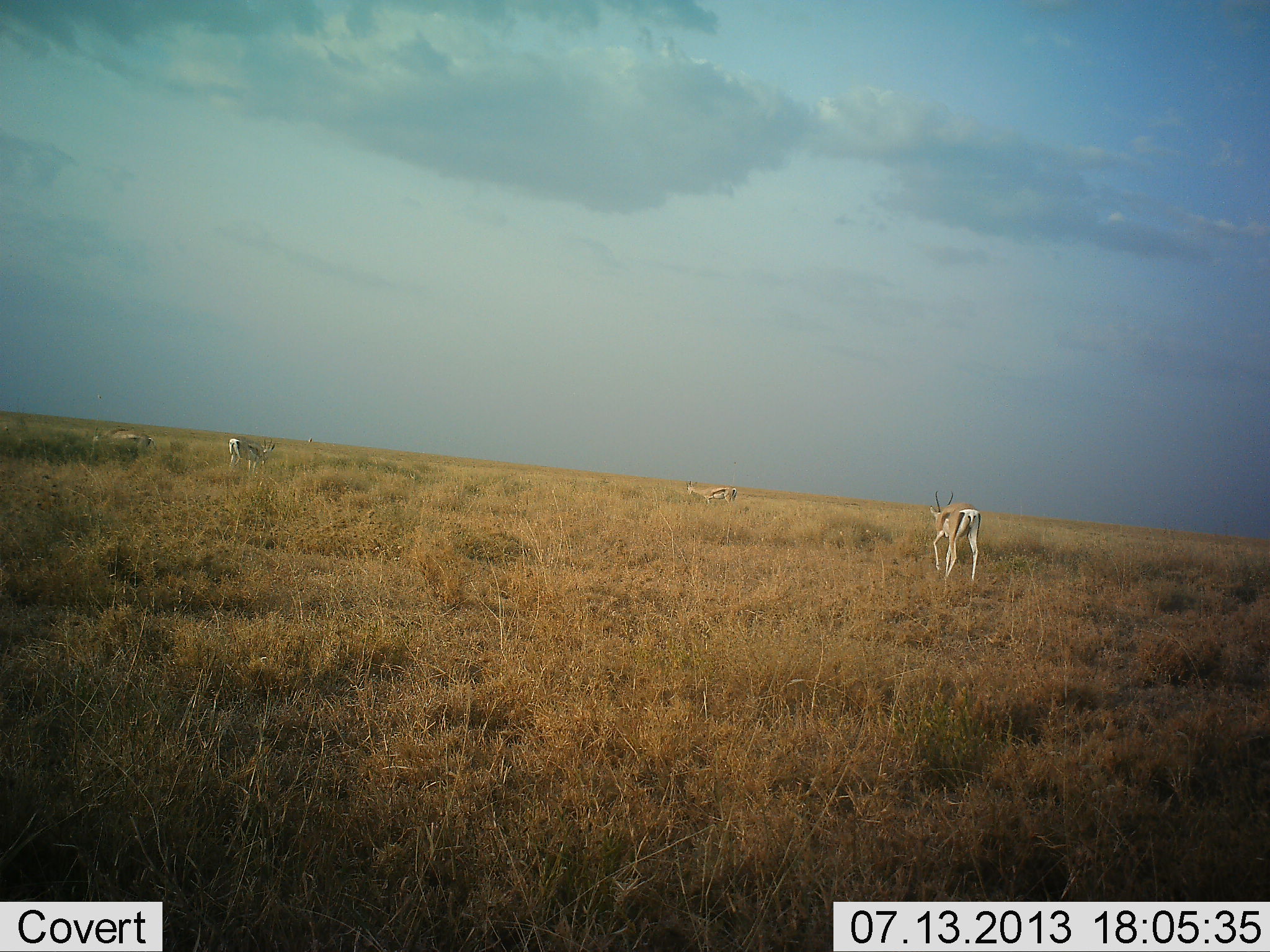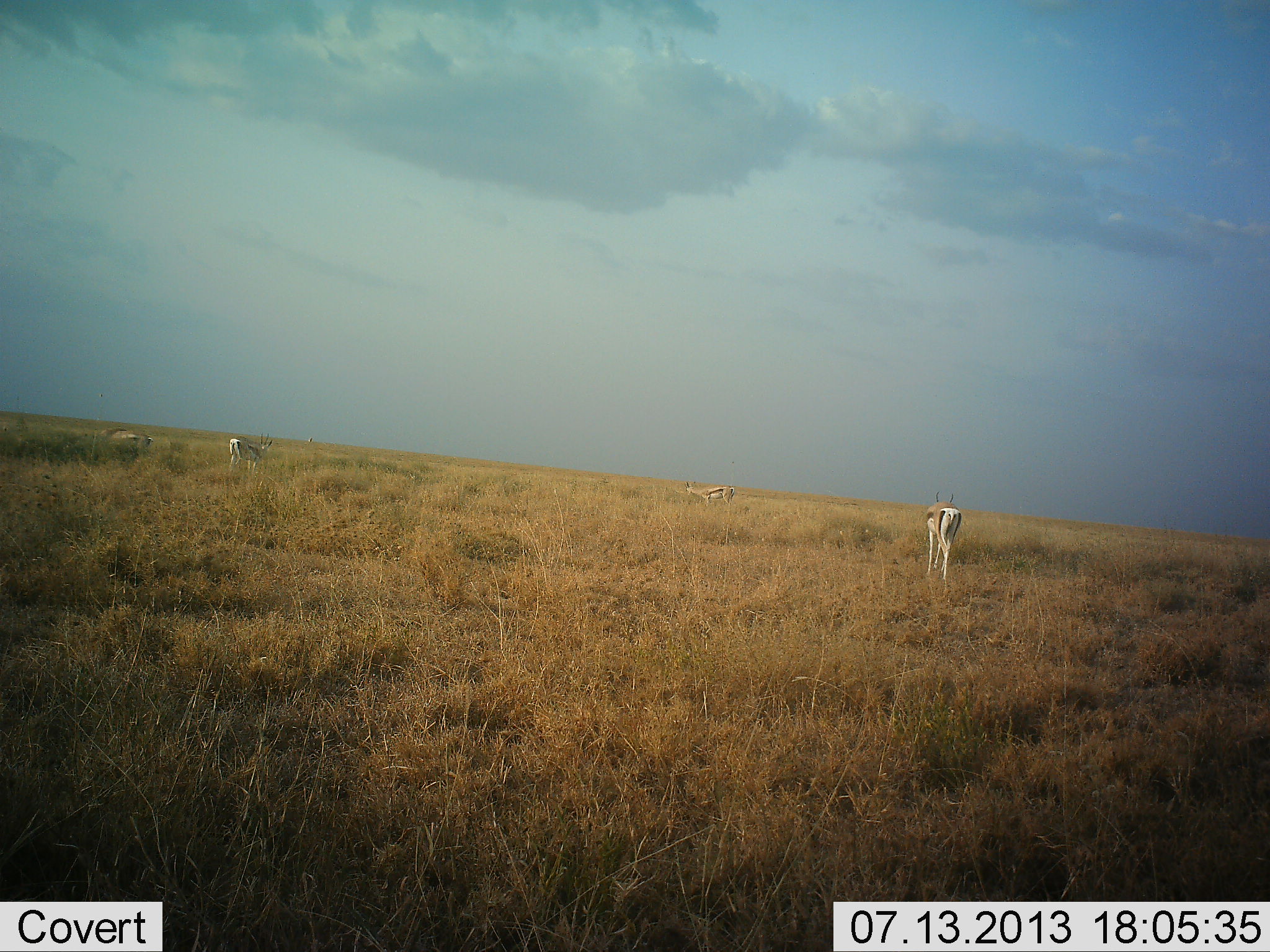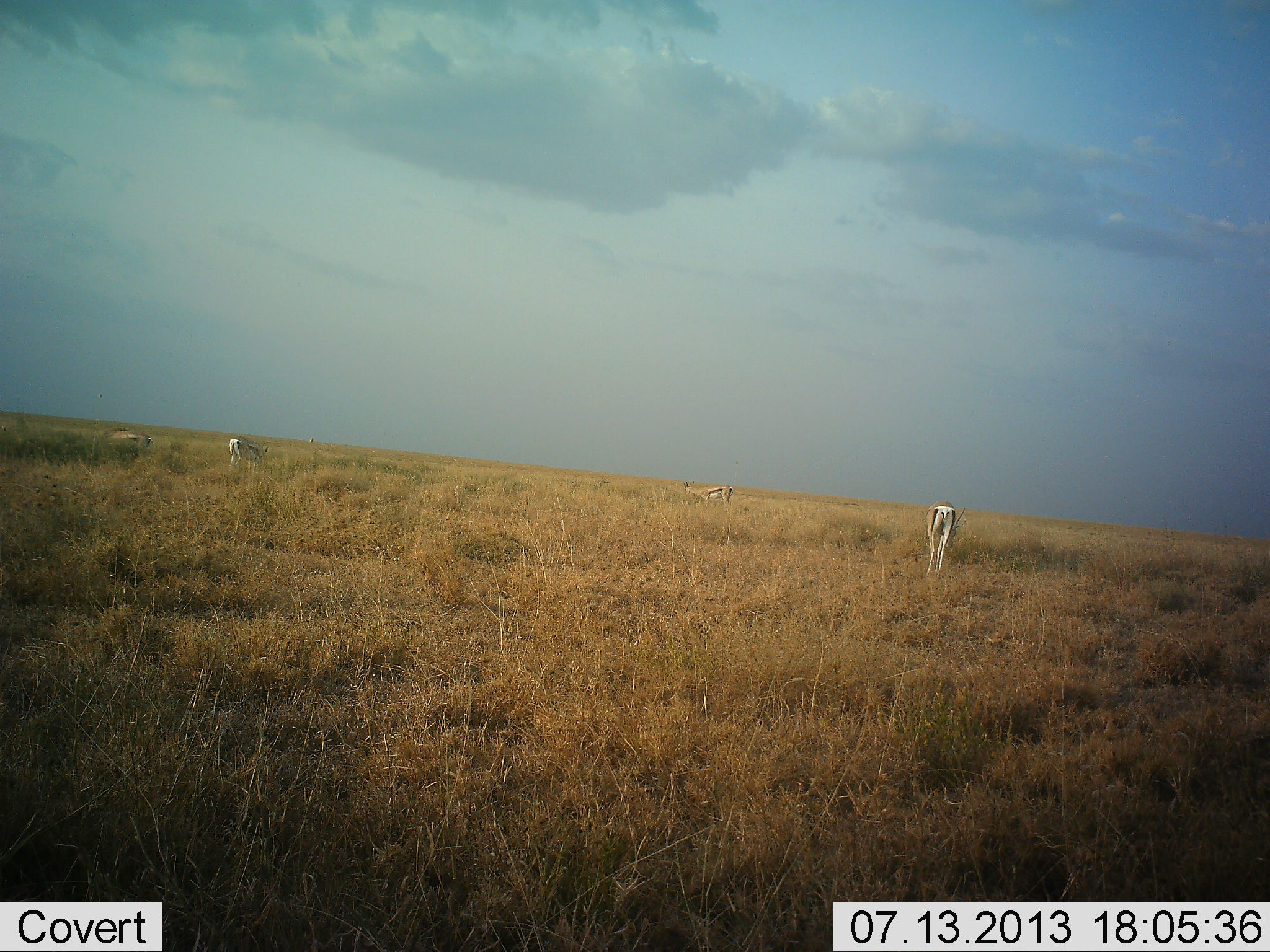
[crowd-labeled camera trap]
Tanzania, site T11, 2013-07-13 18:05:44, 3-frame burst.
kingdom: Animalia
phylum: Chordata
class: Mammalia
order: Artiodactyla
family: Bovidae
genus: Nanger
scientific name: Nanger granti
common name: grant's gazelle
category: gazellegrants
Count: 4.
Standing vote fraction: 45%.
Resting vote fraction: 9%.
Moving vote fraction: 73%.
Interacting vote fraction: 0%.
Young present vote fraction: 0%.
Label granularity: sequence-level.